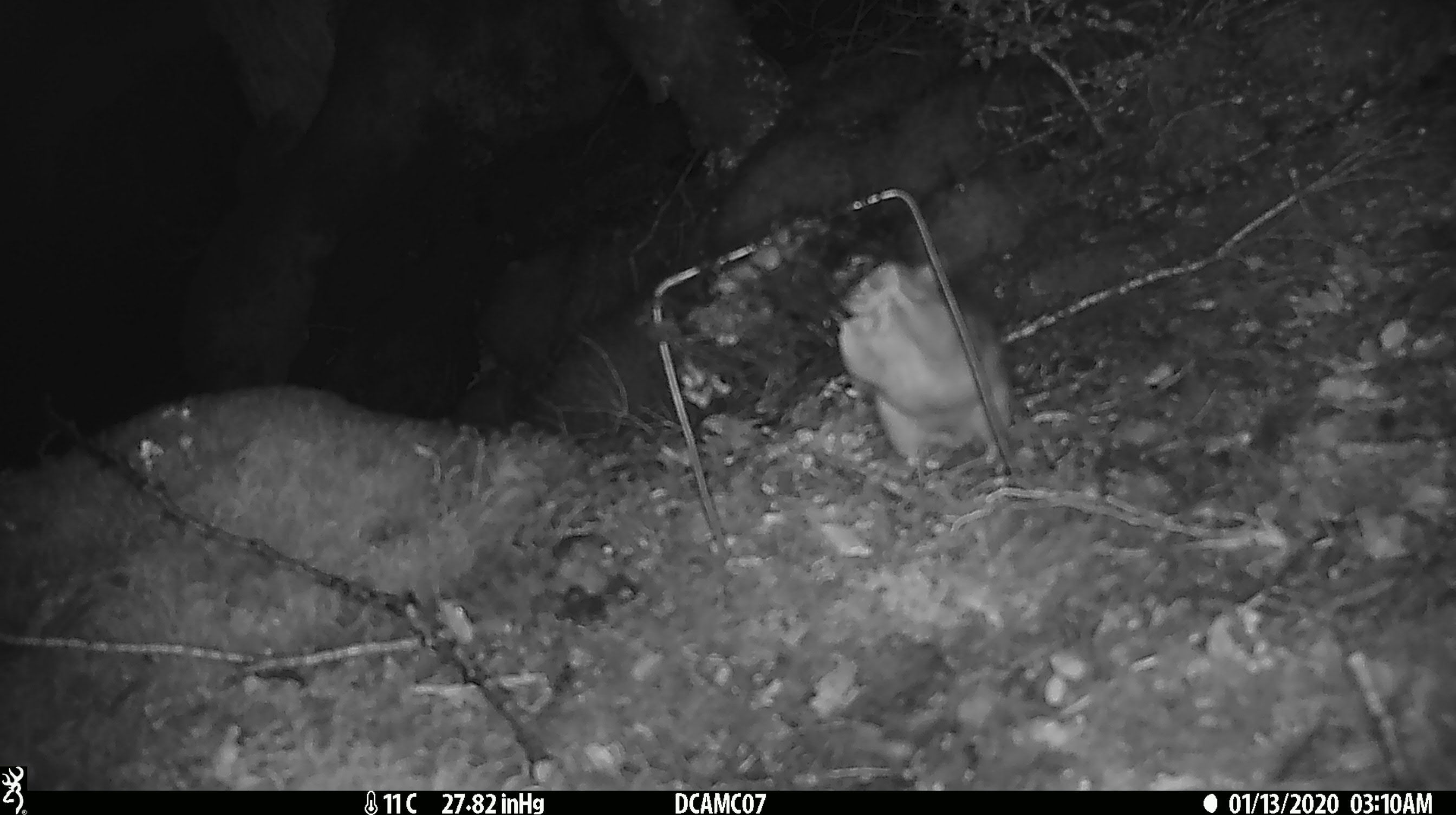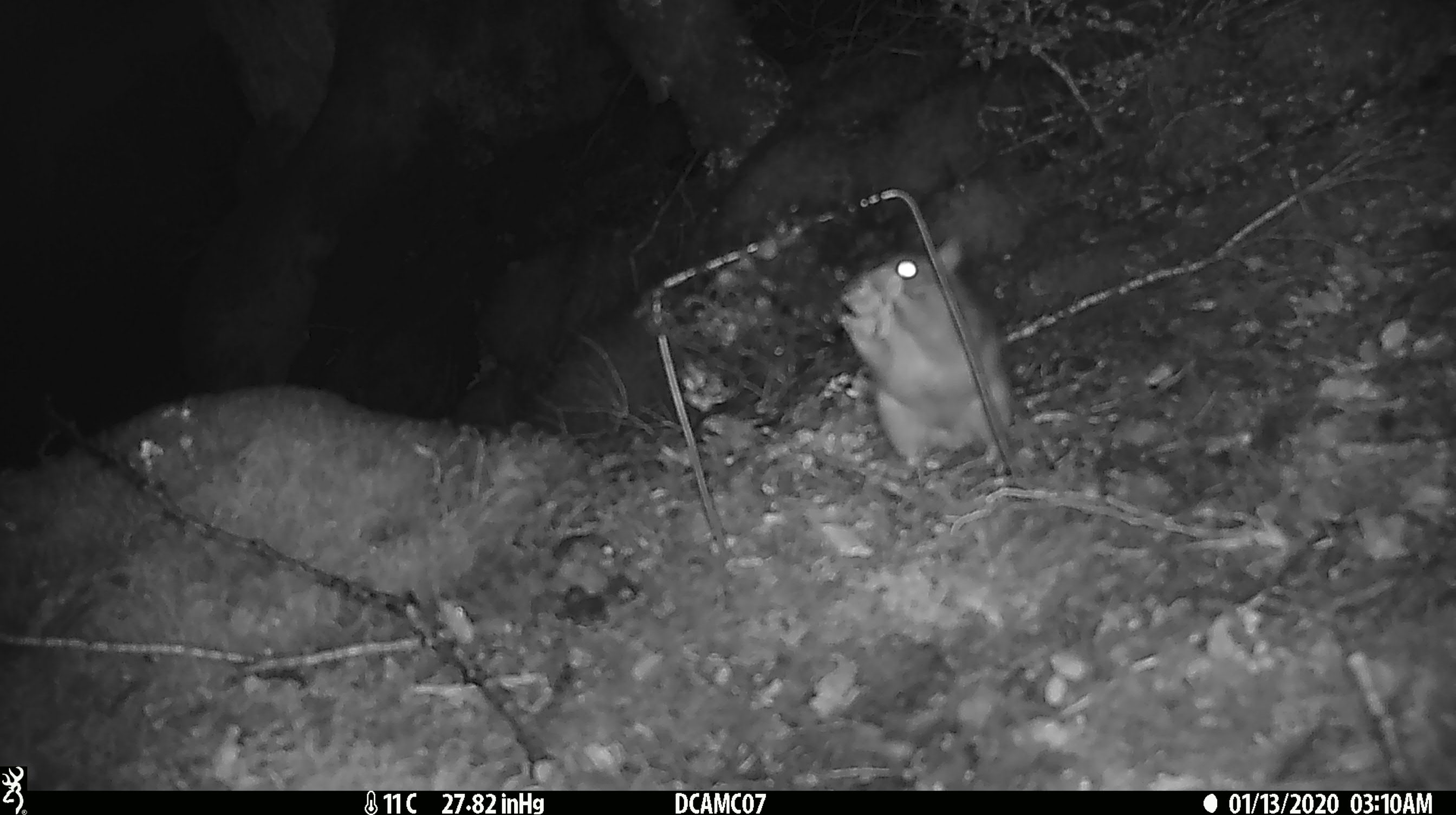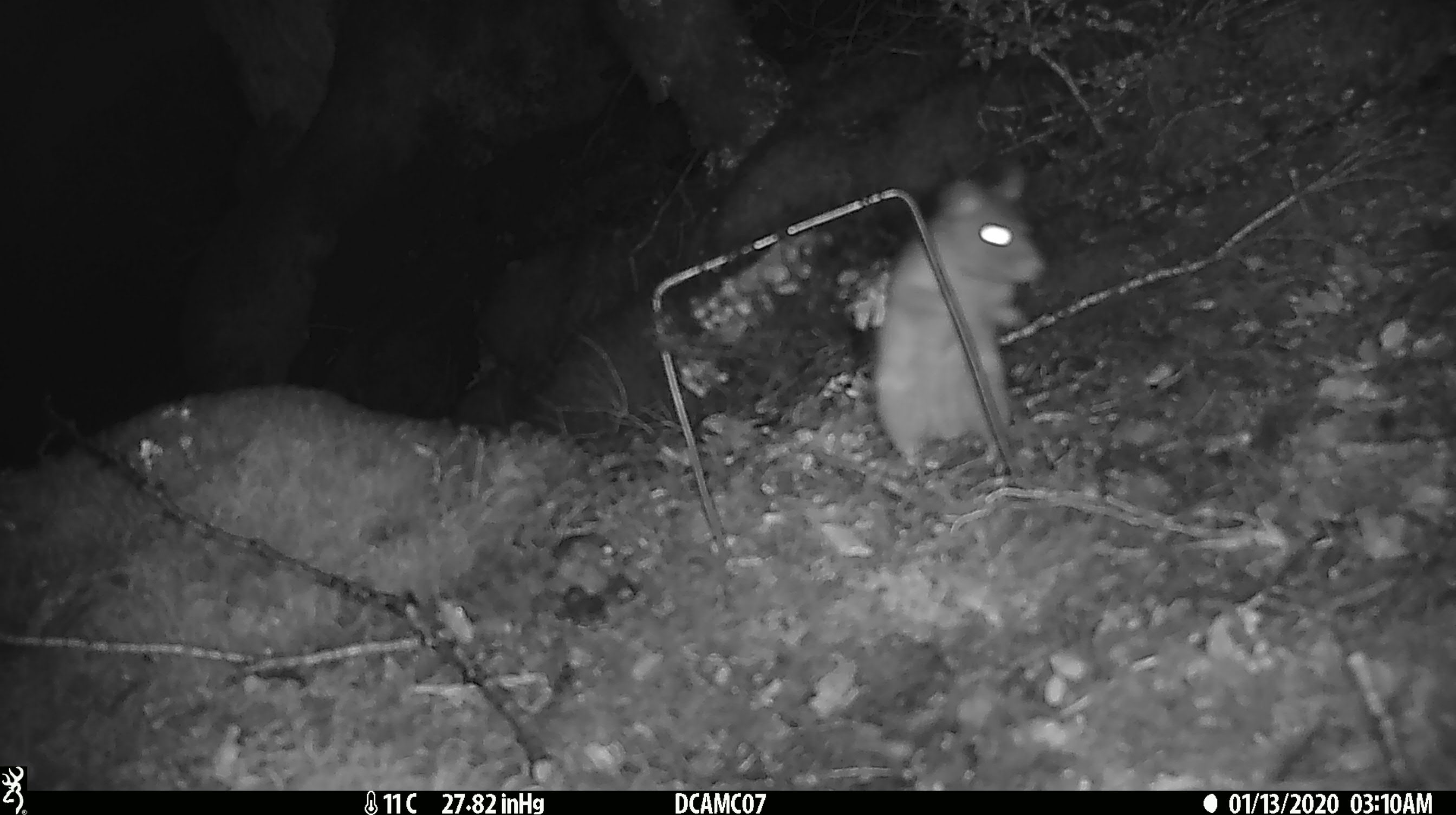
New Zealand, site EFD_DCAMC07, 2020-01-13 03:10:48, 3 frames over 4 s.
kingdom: Animalia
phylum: Chordata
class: Mammalia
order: Rodentia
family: Muridae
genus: Rattus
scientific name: Rattus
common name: rat